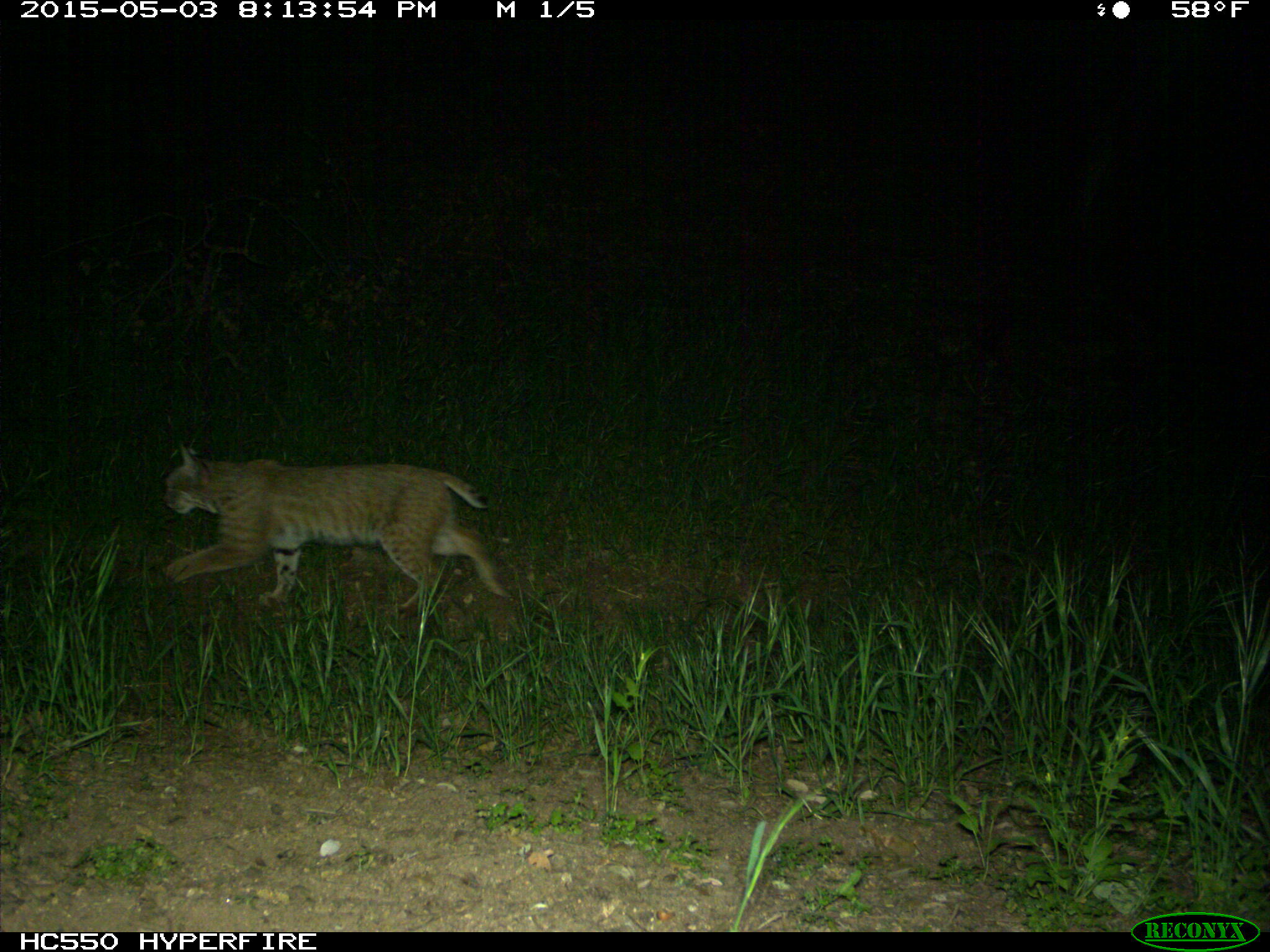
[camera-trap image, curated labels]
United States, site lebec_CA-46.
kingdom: Animalia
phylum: Chordata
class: Mammalia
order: Carnivora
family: Felidae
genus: Lynx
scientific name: Lynx rufus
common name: bobcat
Lynx rufus (bobcat).